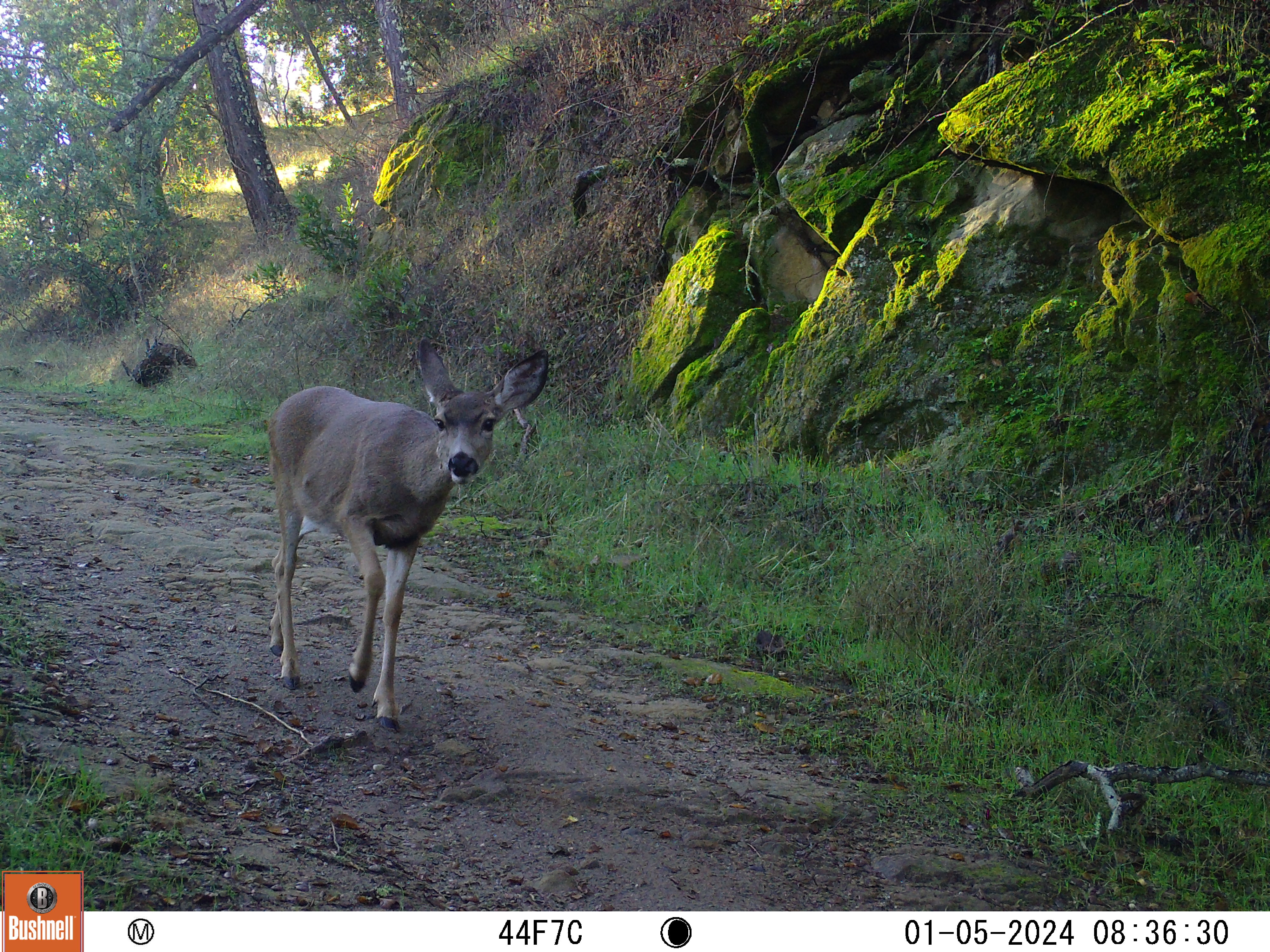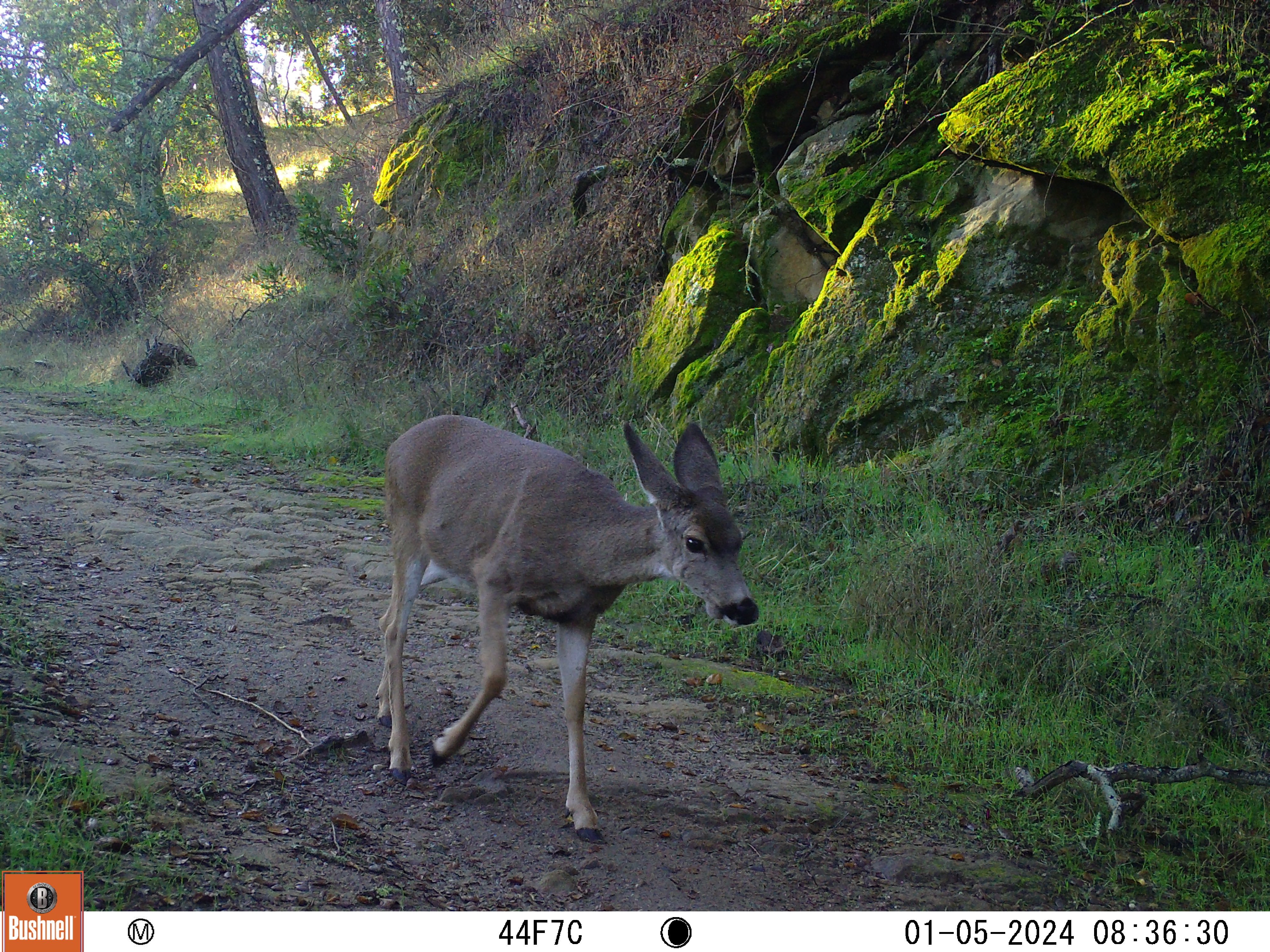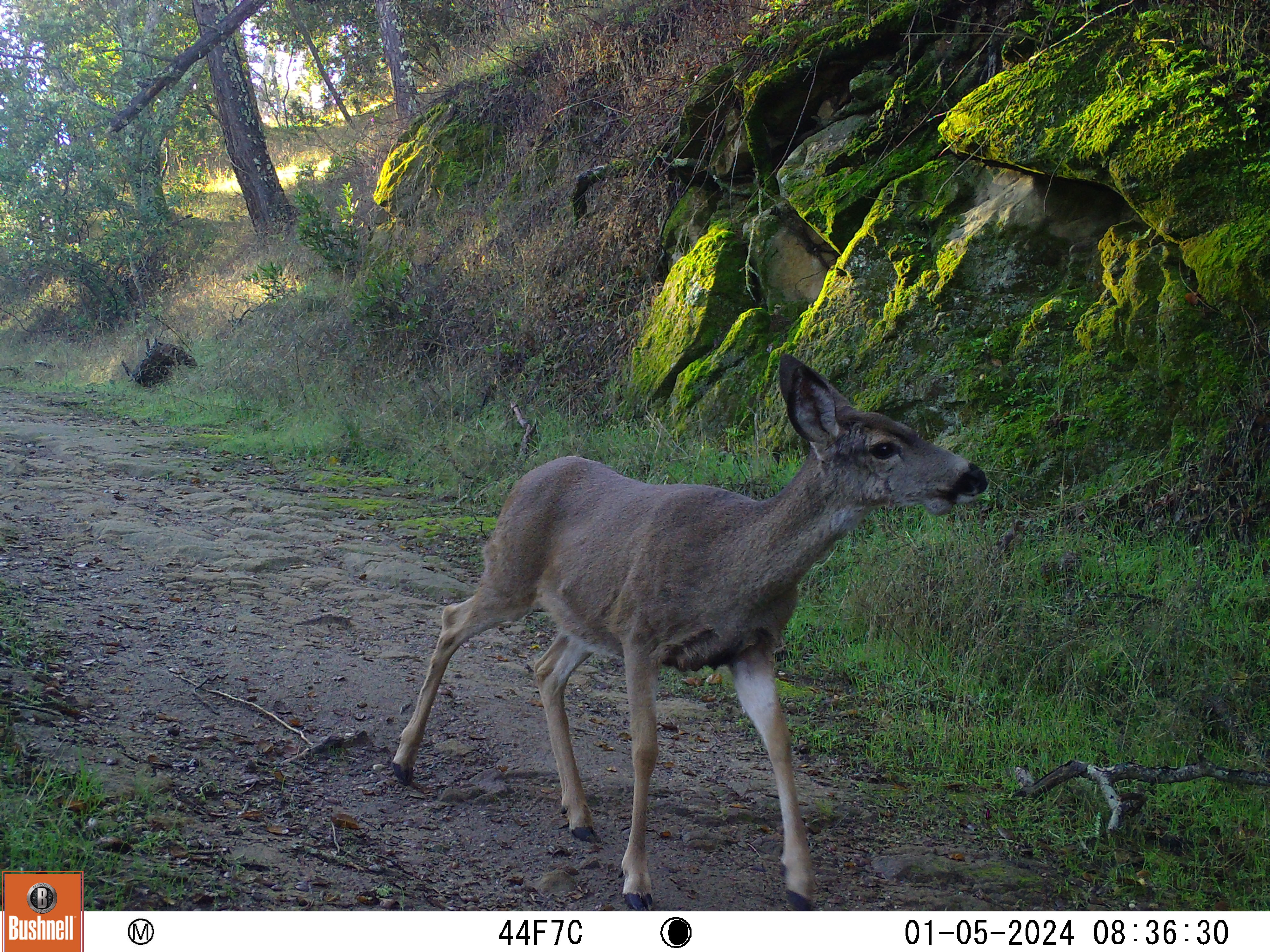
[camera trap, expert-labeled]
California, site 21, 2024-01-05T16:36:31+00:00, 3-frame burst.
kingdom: Animalia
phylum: Chordata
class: Mammalia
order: Artiodactyla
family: Cervidae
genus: Odocoileus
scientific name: Odocoileus hemionus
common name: mule deer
Mule deer (Odocoileus hemionus).